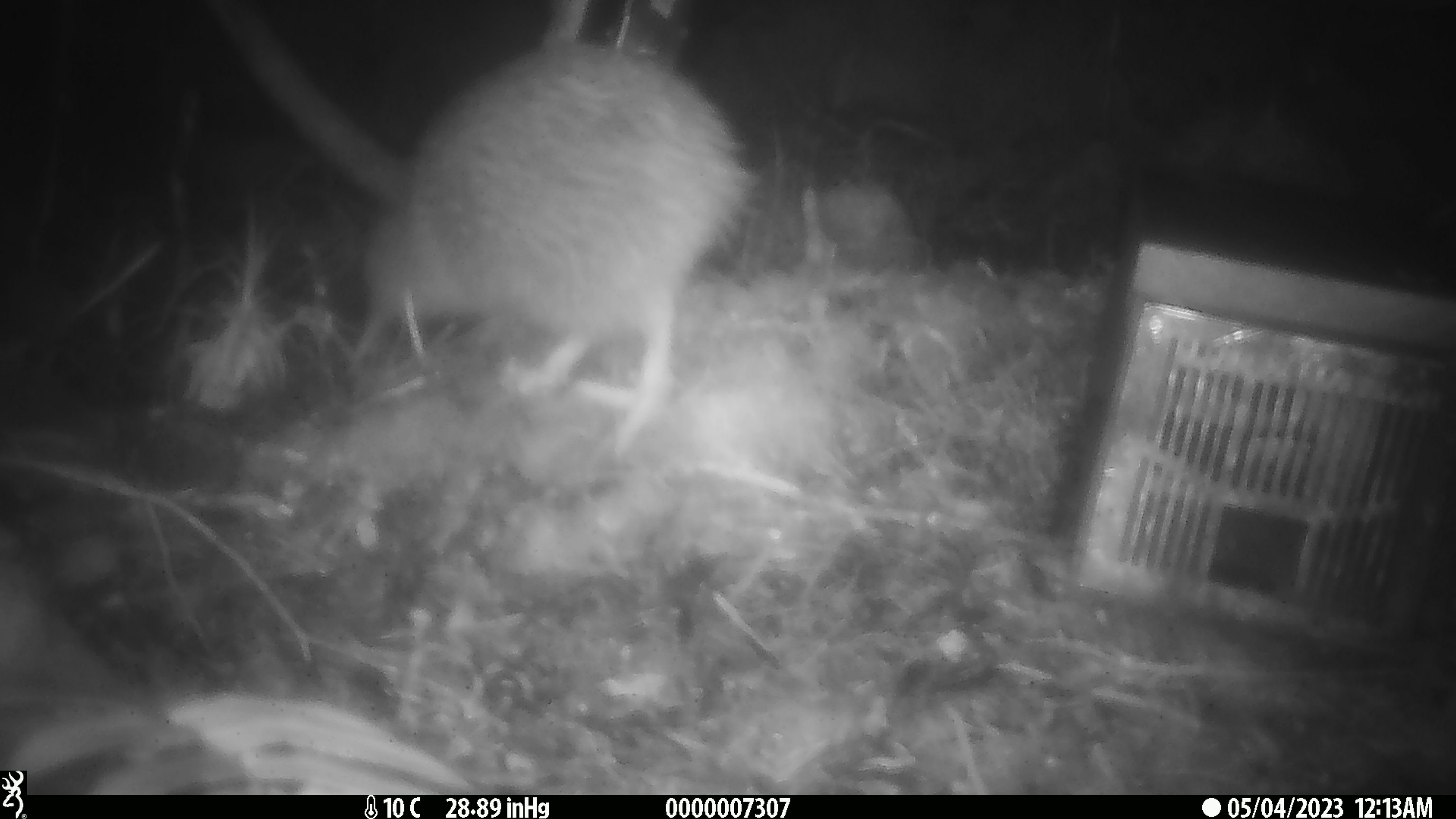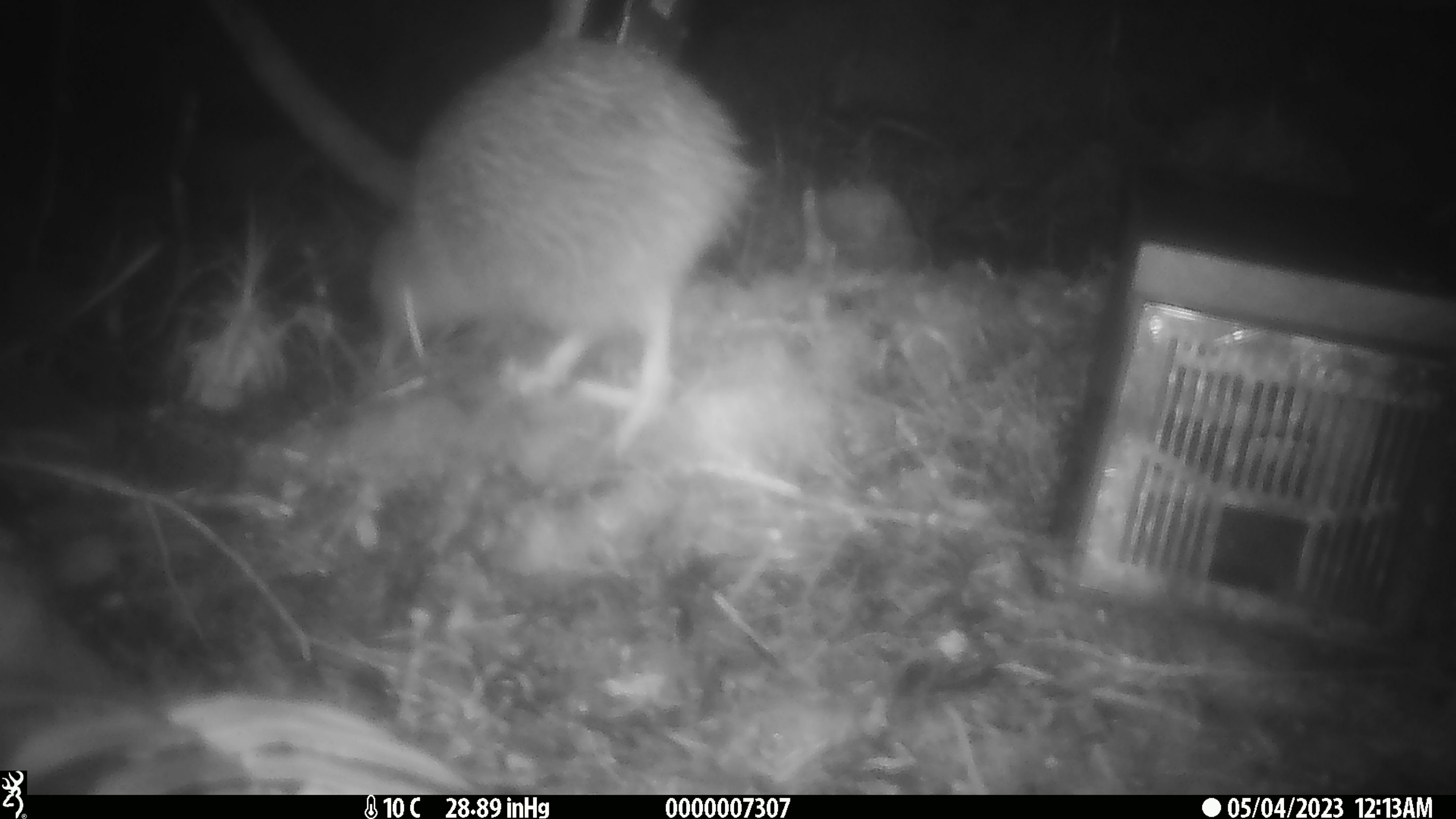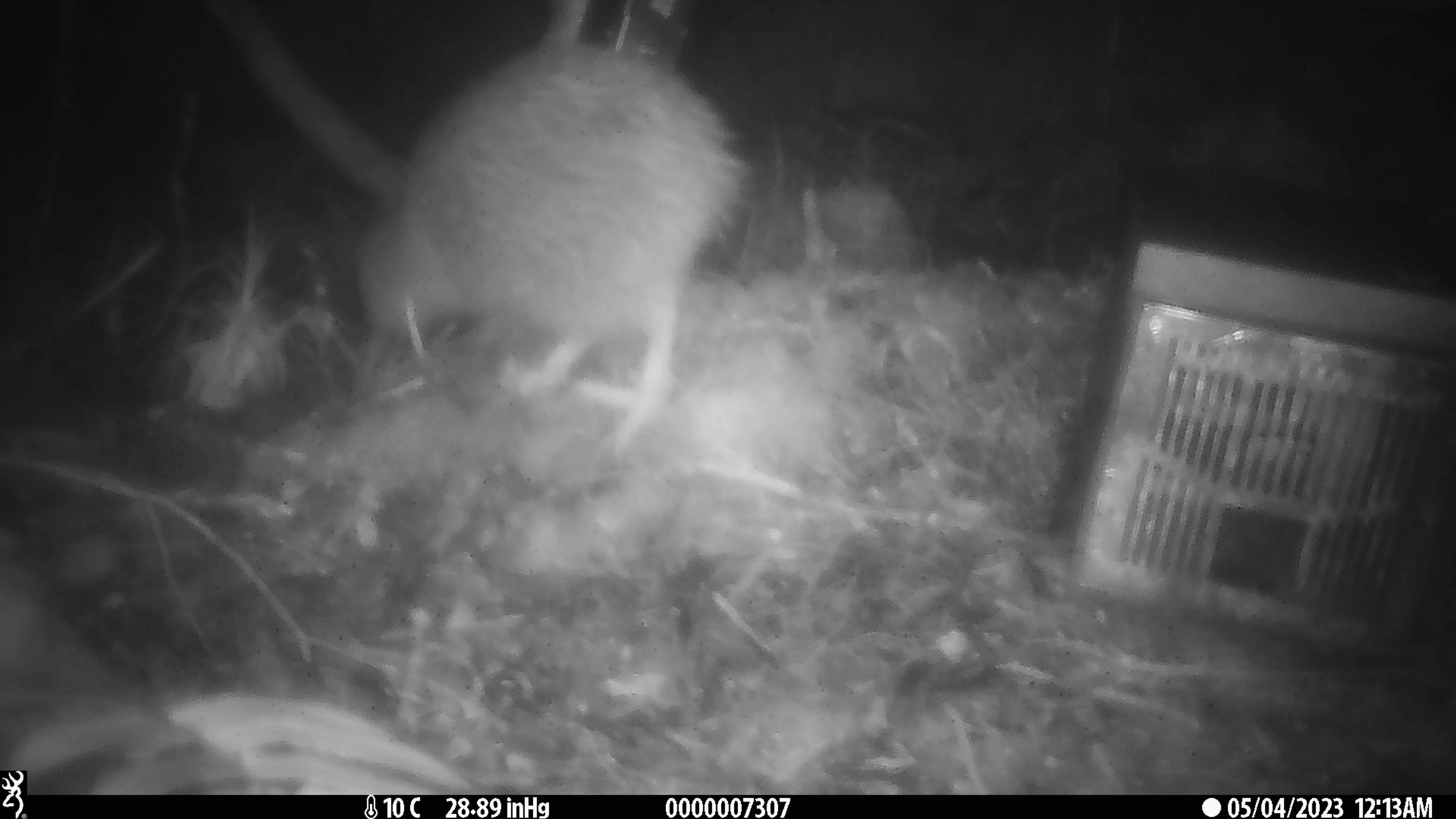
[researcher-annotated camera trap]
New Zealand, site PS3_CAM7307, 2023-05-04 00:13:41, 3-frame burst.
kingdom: Animalia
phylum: Chordata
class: Aves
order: Apterygiformes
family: Apterygidae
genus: Apteryx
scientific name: Apteryx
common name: kiwi